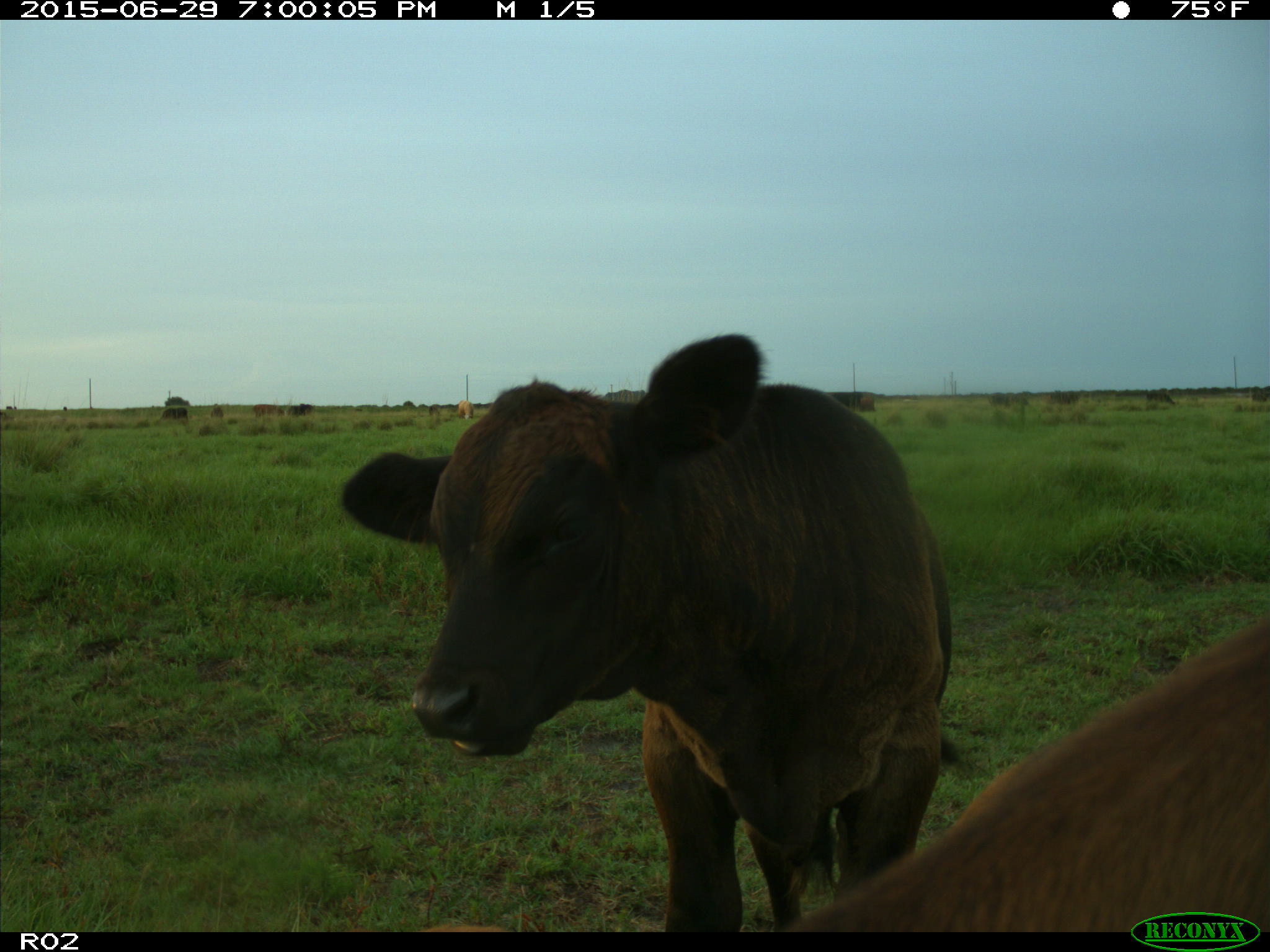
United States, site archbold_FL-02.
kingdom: Animalia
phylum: Chordata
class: Mammalia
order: Artiodactyla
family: Bovidae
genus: Bos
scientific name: Bos taurus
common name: domestic cow